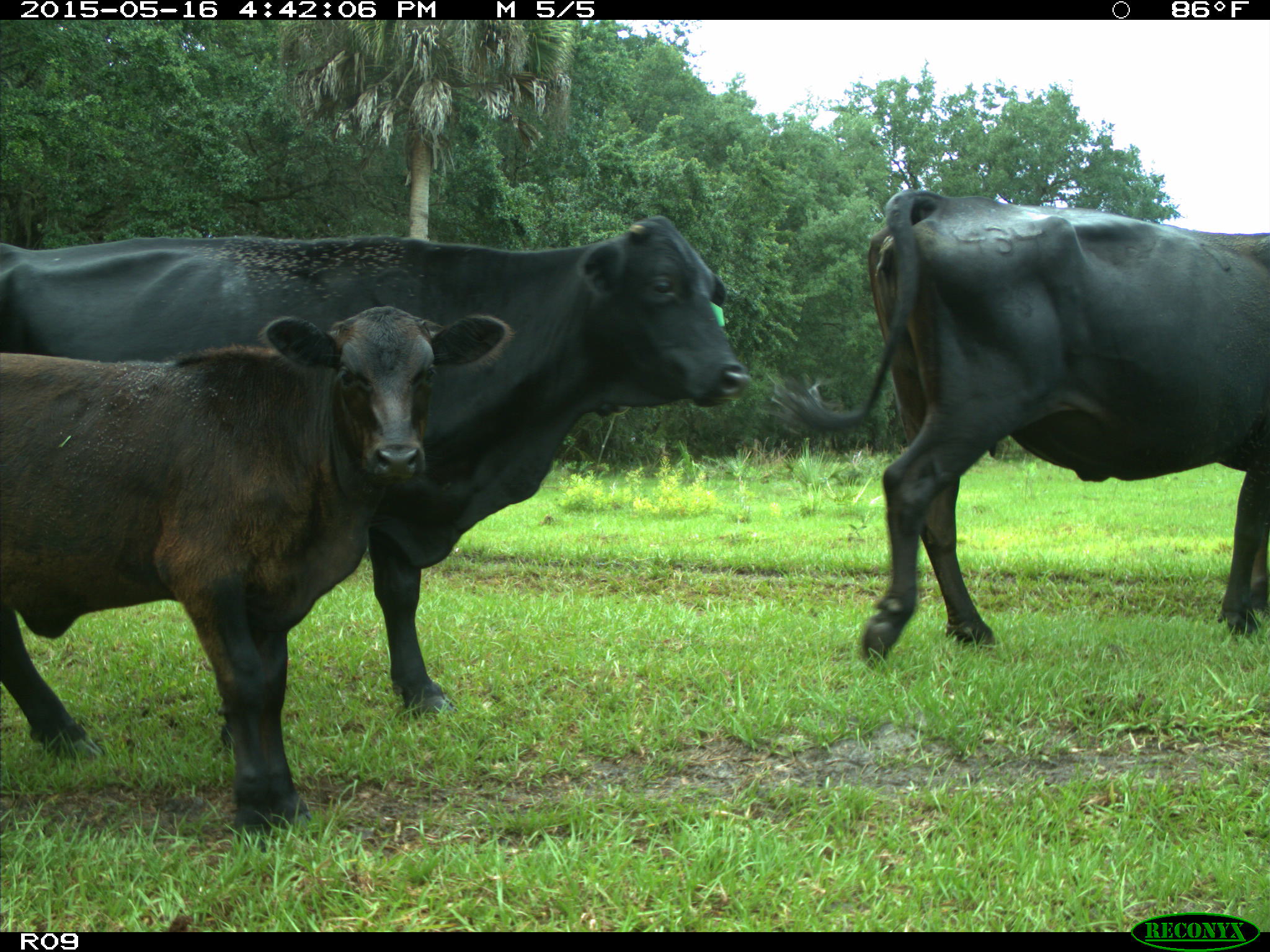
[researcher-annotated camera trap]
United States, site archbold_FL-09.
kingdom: Animalia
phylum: Chordata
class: Mammalia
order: Artiodactyla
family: Bovidae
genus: Bos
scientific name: Bos taurus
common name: domestic cow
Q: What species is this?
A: Bos taurus (domestic cow).